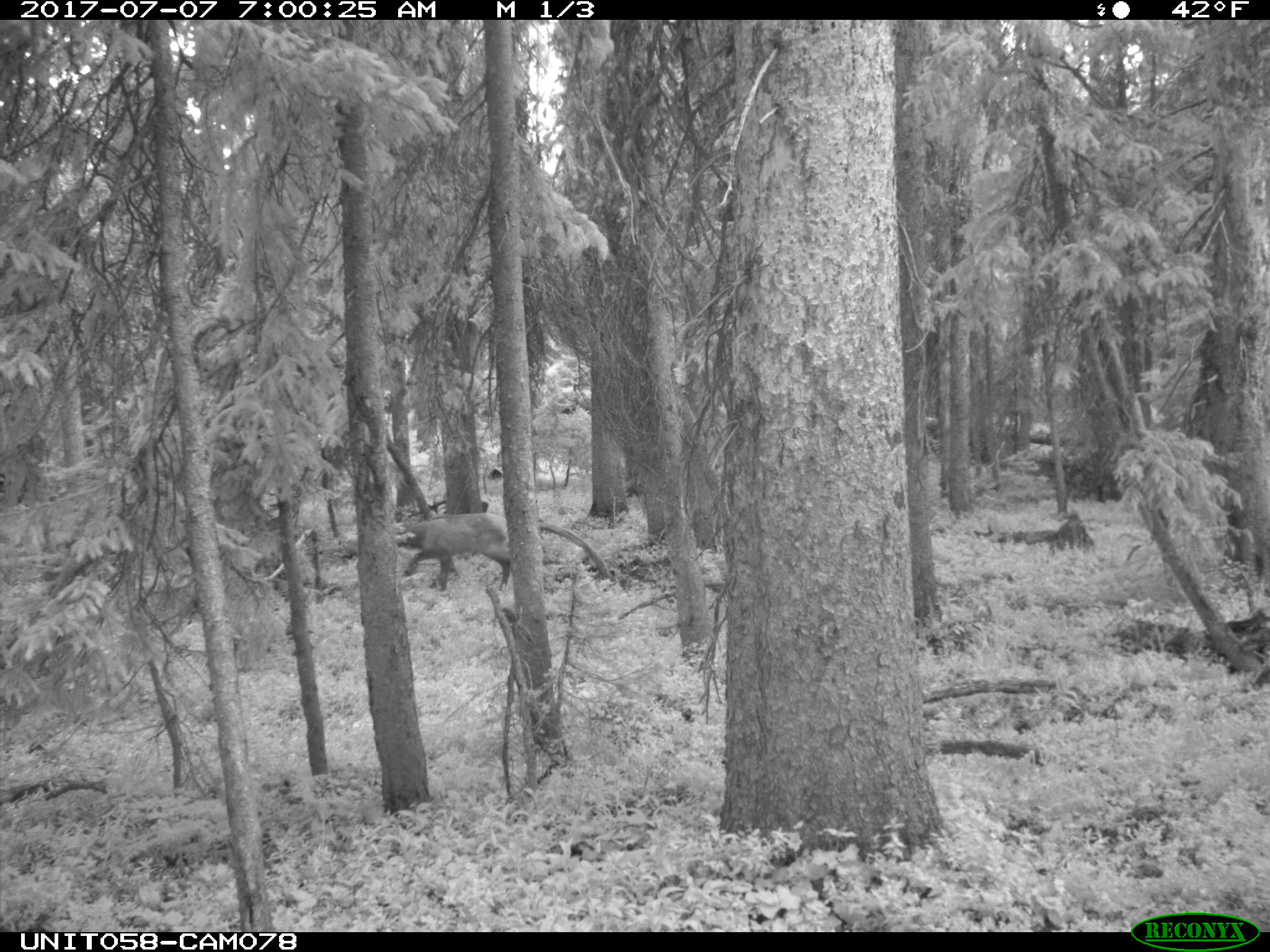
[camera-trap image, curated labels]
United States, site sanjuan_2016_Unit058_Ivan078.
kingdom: Animalia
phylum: Chordata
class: Mammalia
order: Artiodactyla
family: Cervidae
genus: Cervus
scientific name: Cervus elaphus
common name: red deer